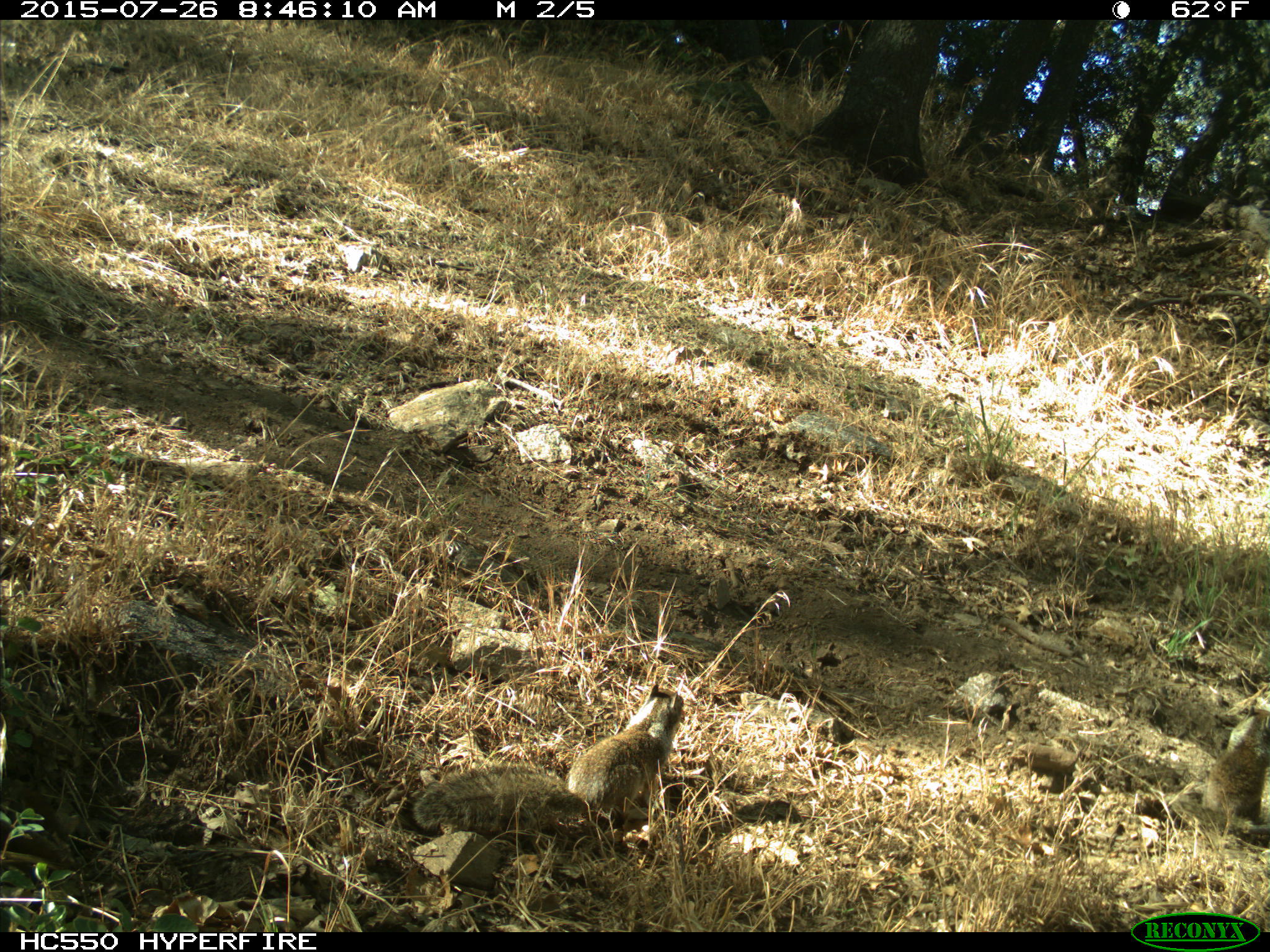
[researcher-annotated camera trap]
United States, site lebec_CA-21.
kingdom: Animalia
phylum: Chordata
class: Mammalia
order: Rodentia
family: Sciuridae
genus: Otospermophilus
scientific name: Otospermophilus beecheyi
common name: california ground squirrel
Otospermophilus beecheyi (california ground squirrel).